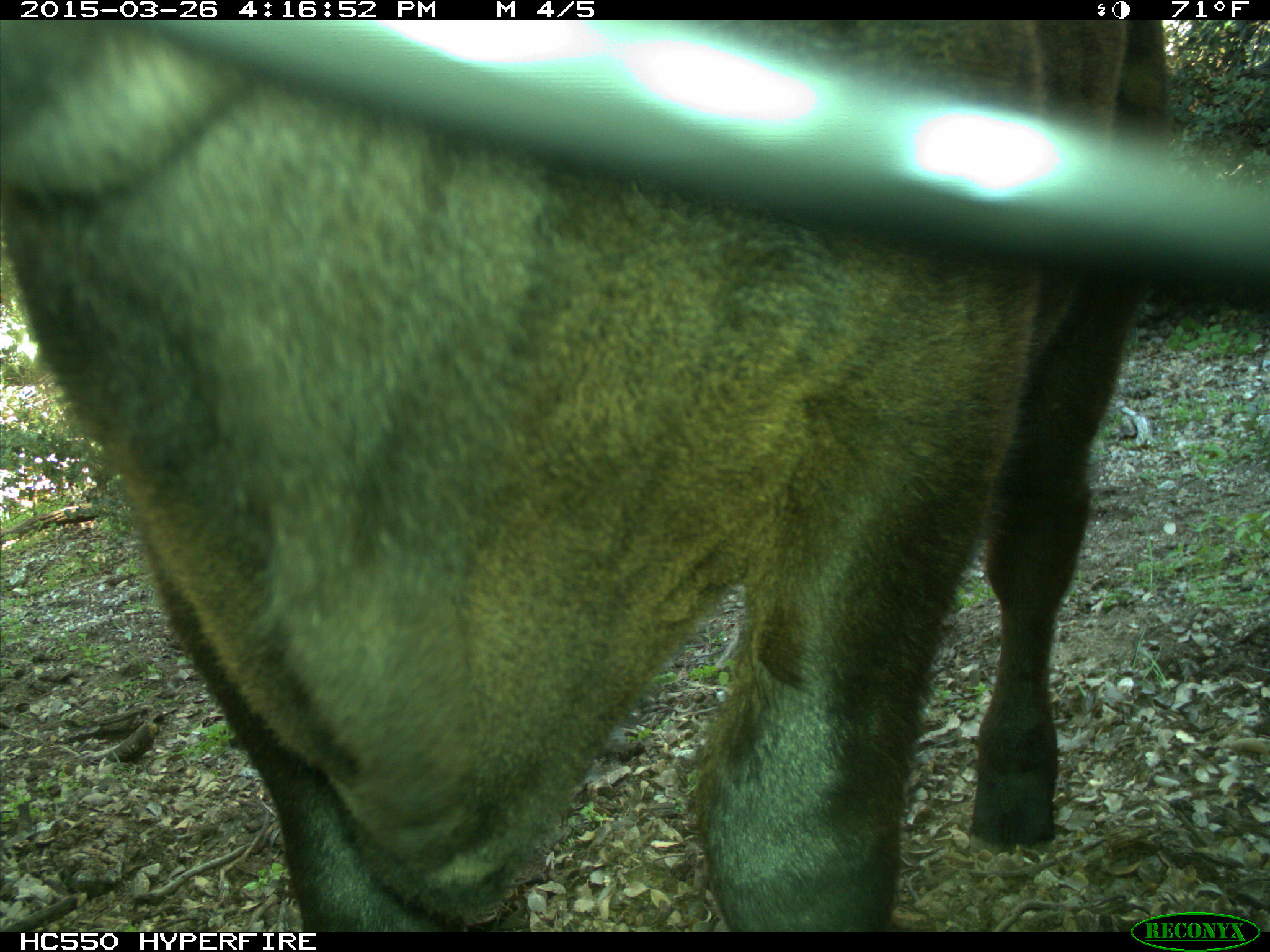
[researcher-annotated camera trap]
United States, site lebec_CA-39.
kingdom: Animalia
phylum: Chordata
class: Mammalia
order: Artiodactyla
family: Bovidae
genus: Bos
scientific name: Bos taurus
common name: domestic cow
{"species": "Bos taurus (domestic cow)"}